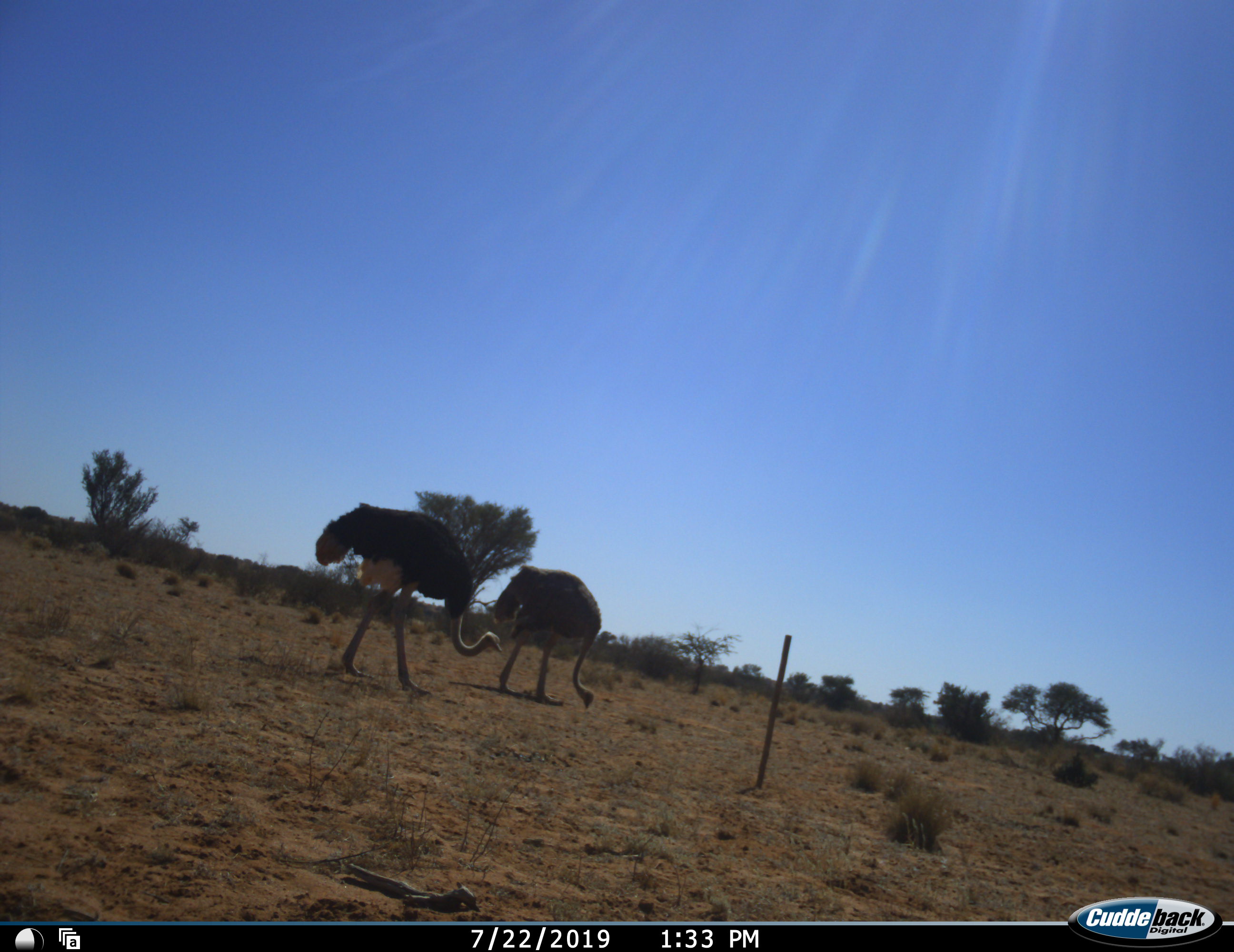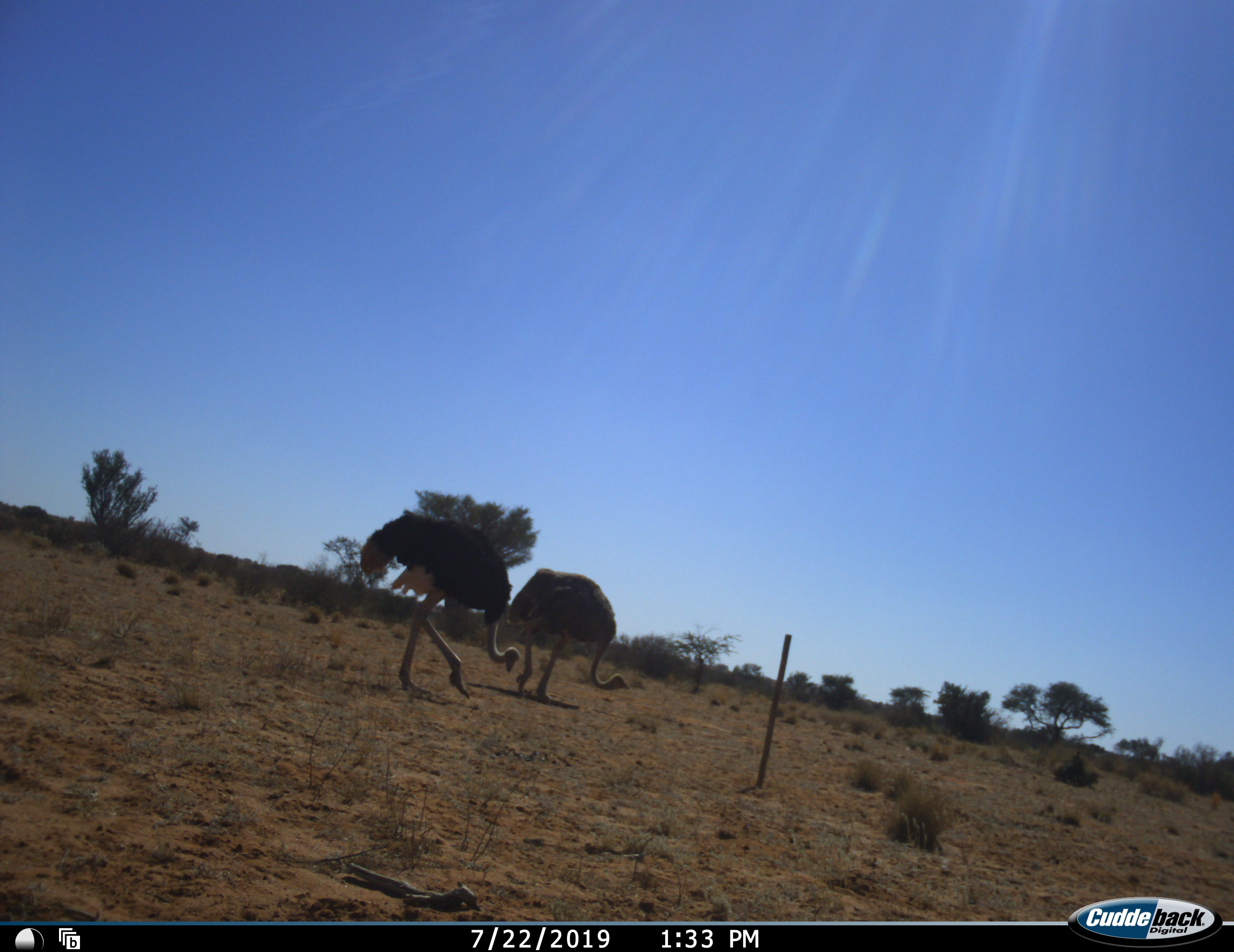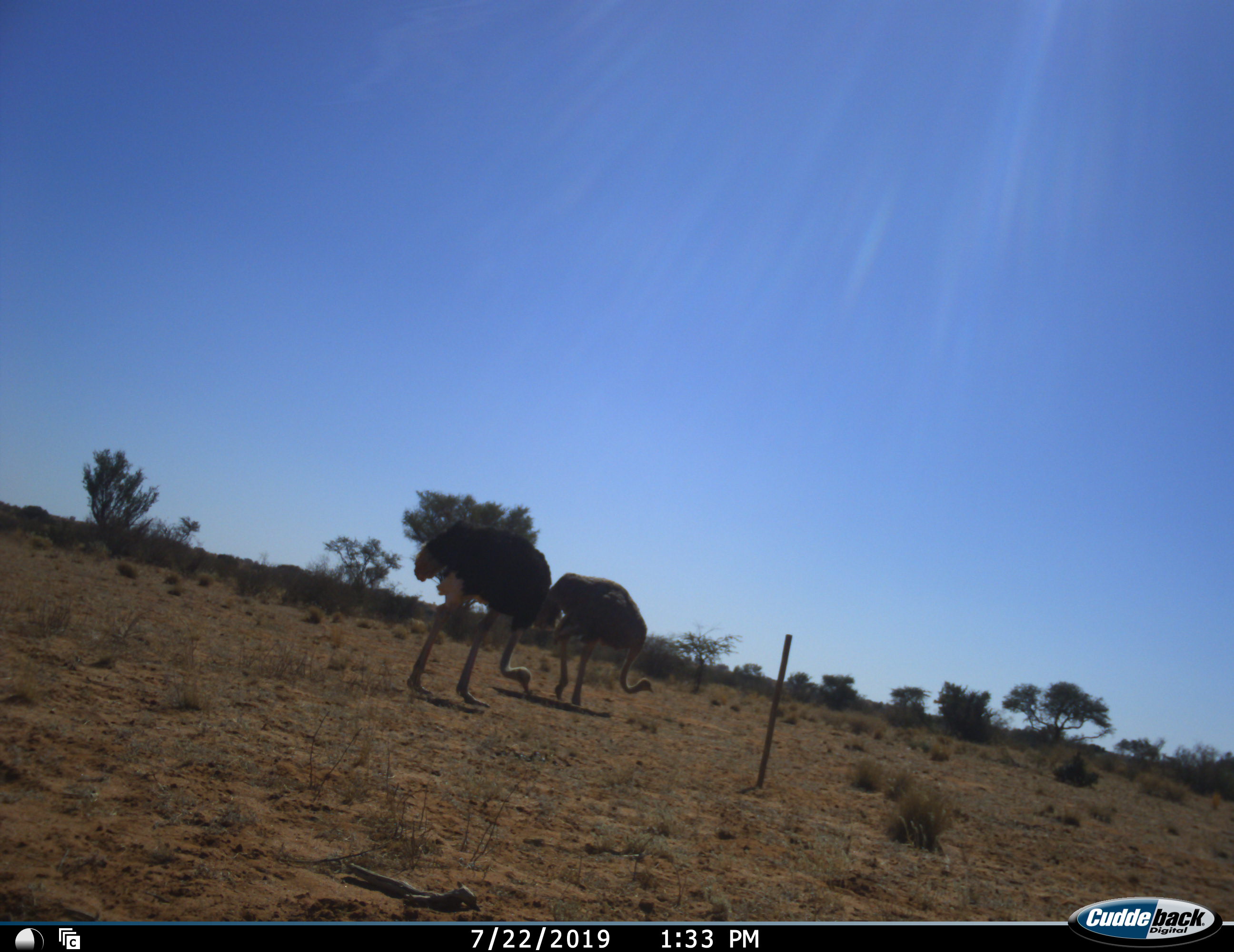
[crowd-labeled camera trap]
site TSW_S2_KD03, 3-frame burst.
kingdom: Animalia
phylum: Chordata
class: Aves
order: Struthioniformes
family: Struthionidae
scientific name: Struthionidae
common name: ostrich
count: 2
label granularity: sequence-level